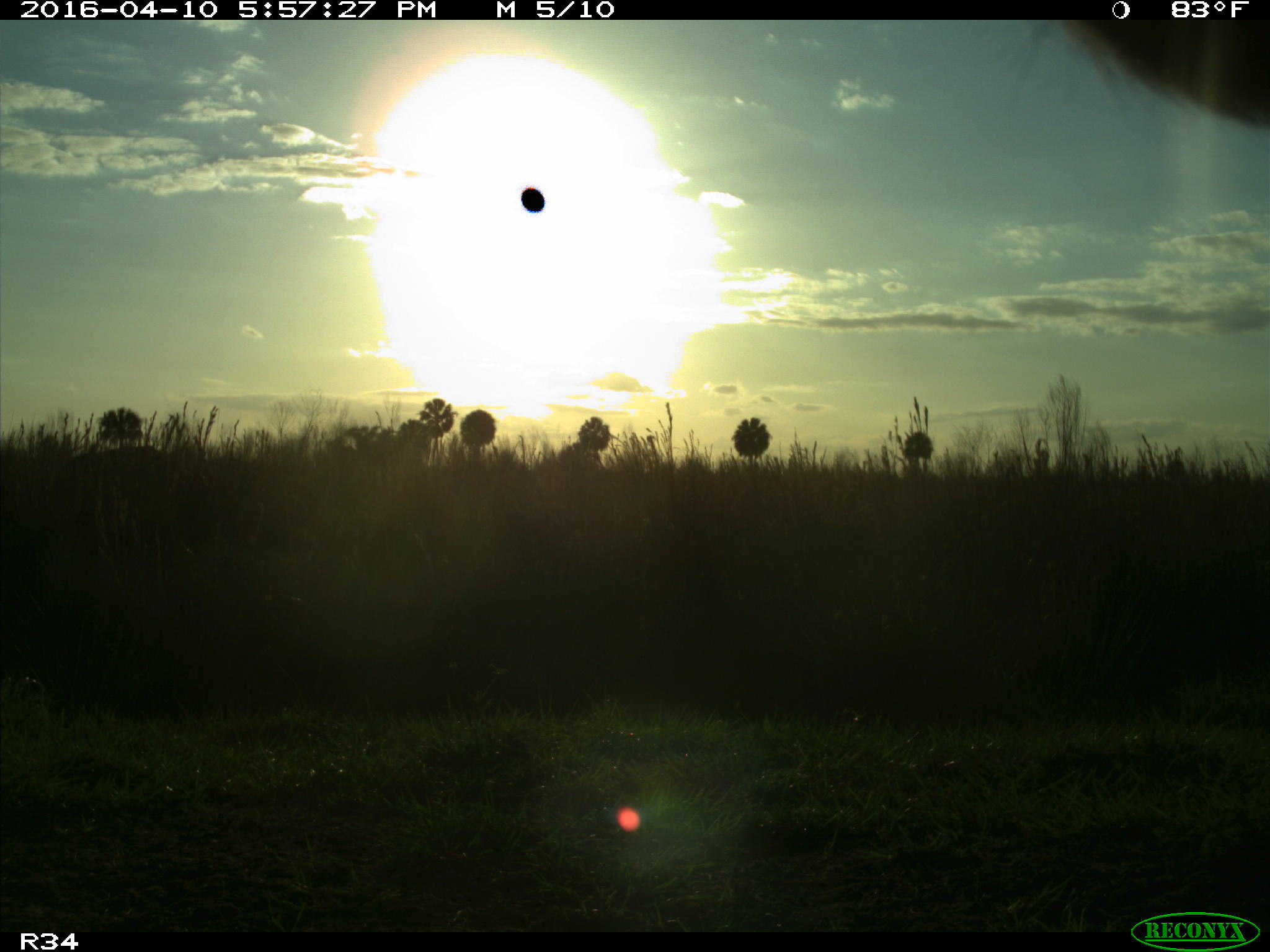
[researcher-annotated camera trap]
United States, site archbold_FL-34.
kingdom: Animalia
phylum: Chordata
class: Mammalia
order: Artiodactyla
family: Bovidae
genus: Bos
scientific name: Bos taurus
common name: domestic cow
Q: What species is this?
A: Bos taurus (domestic cow).